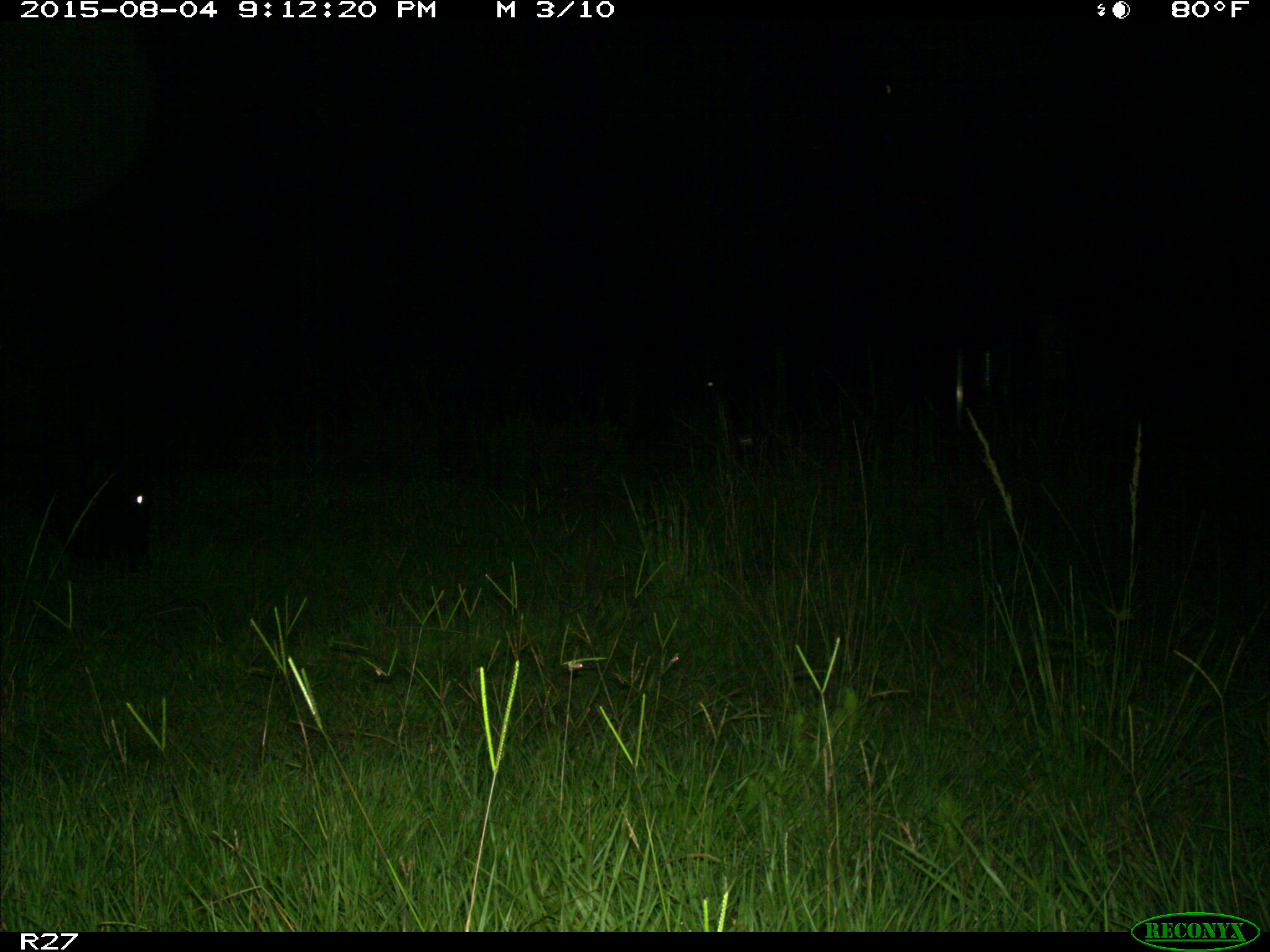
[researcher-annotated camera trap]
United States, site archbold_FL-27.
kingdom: Animalia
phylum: Chordata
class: Mammalia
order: Artiodactyla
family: Bovidae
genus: Bos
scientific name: Bos taurus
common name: domestic cow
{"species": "Bos taurus (domestic cow)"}